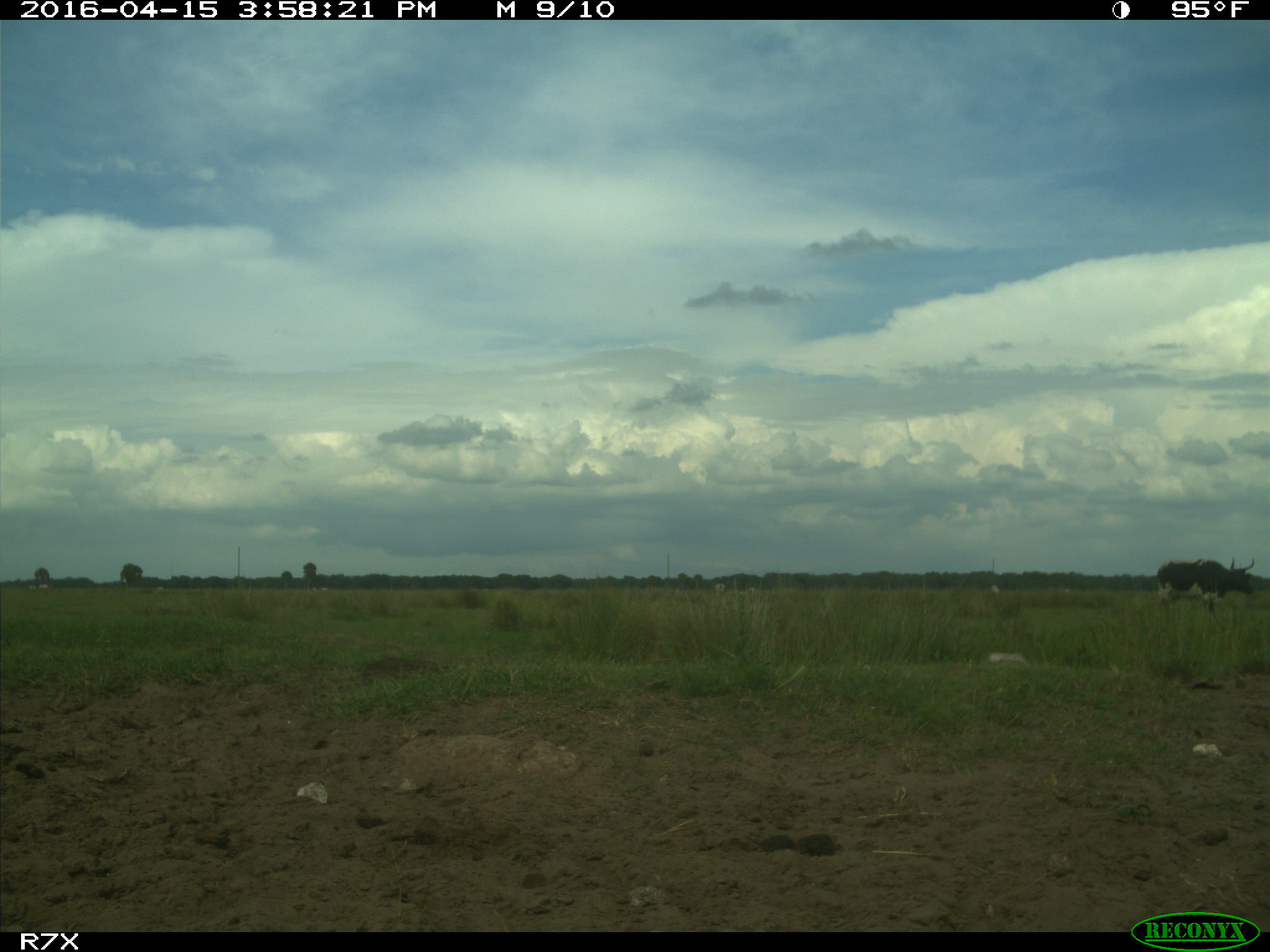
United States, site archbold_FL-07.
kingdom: Animalia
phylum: Chordata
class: Mammalia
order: Artiodactyla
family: Bovidae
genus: Bos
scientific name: Bos taurus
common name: domestic cow